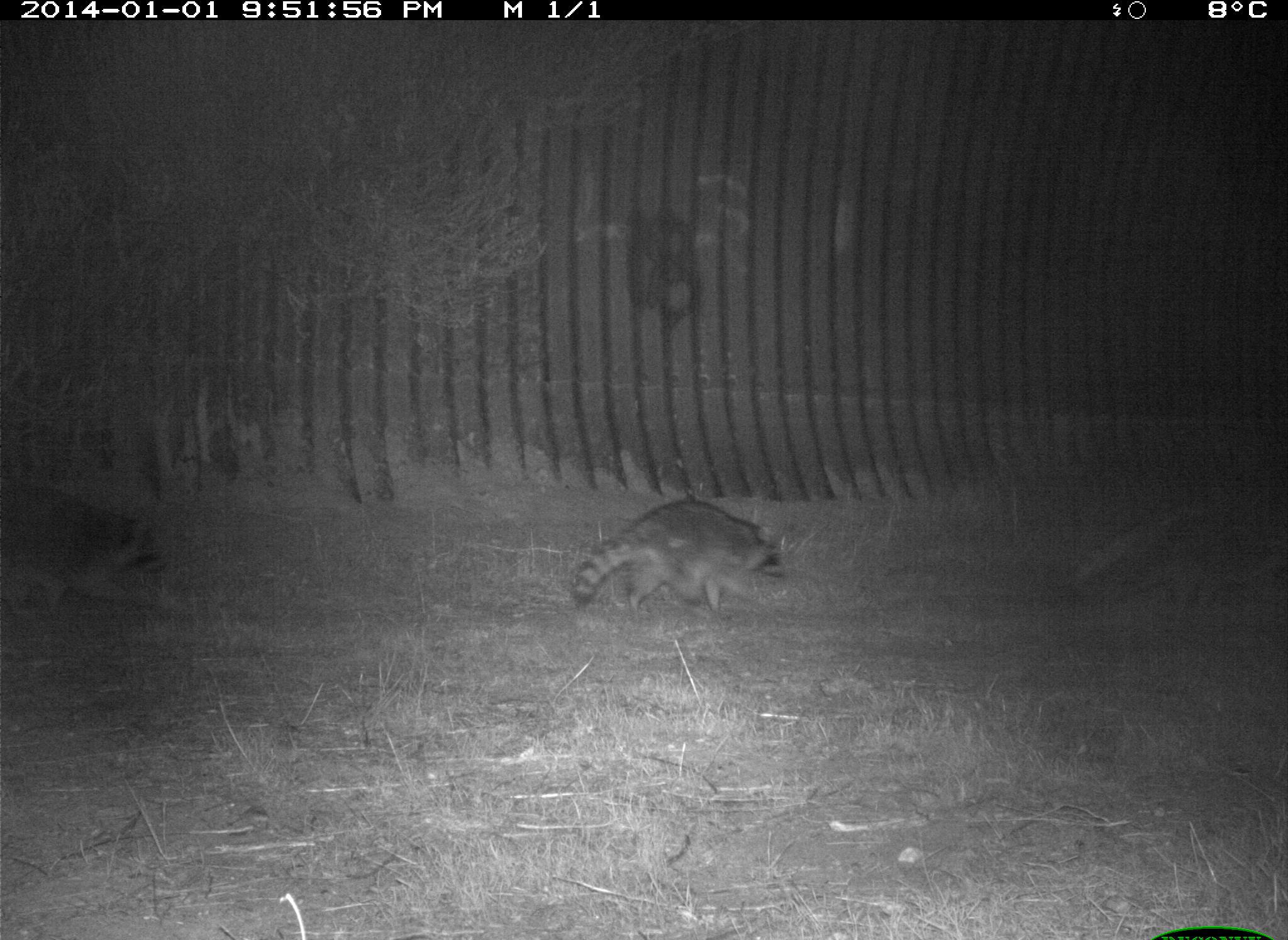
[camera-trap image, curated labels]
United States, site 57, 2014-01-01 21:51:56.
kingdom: Animalia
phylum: Chordata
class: Mammalia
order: Carnivora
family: Procyonidae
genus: Procyon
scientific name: Procyon lotor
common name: raccoon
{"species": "raccoon (Procyon lotor)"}